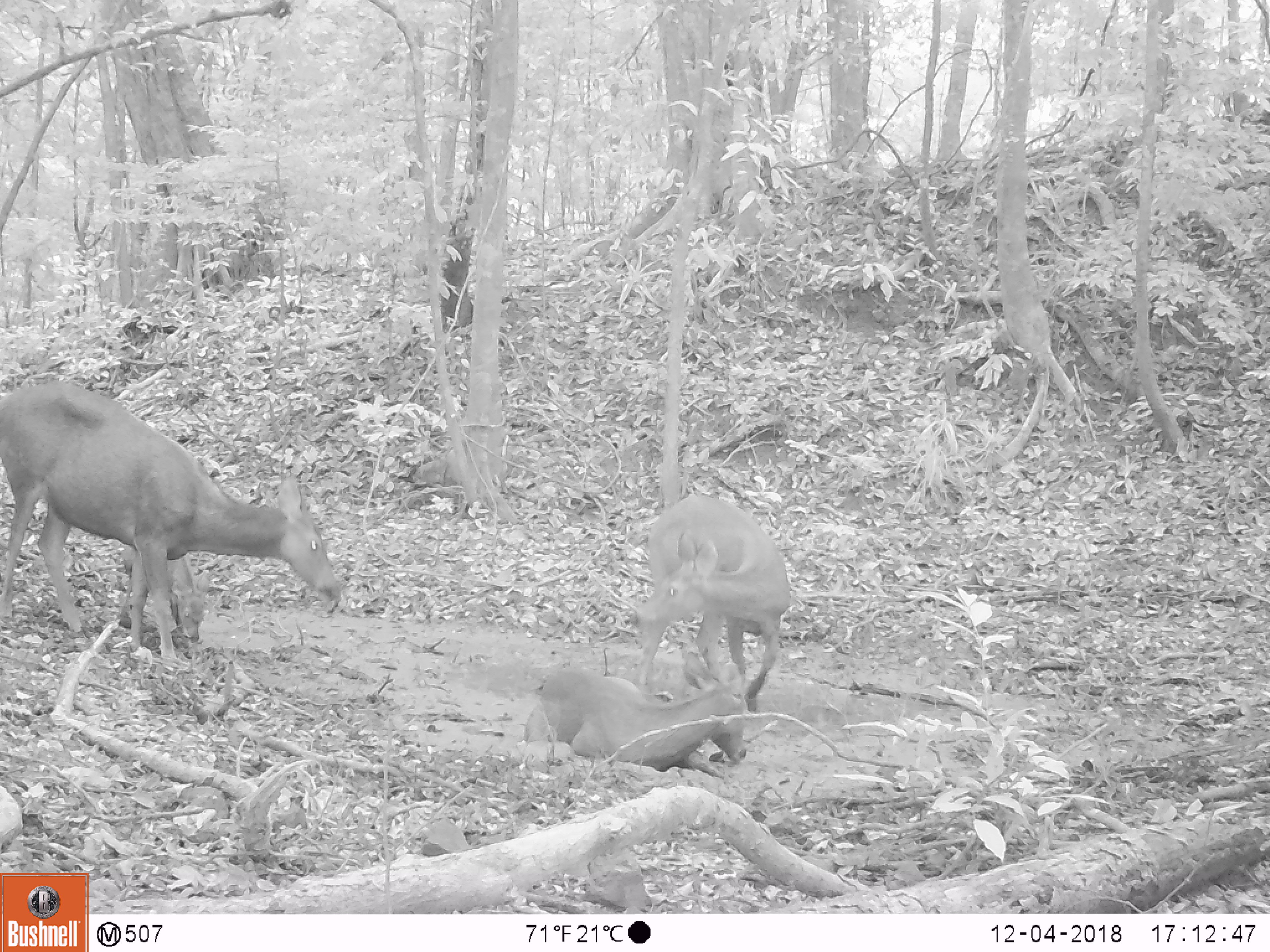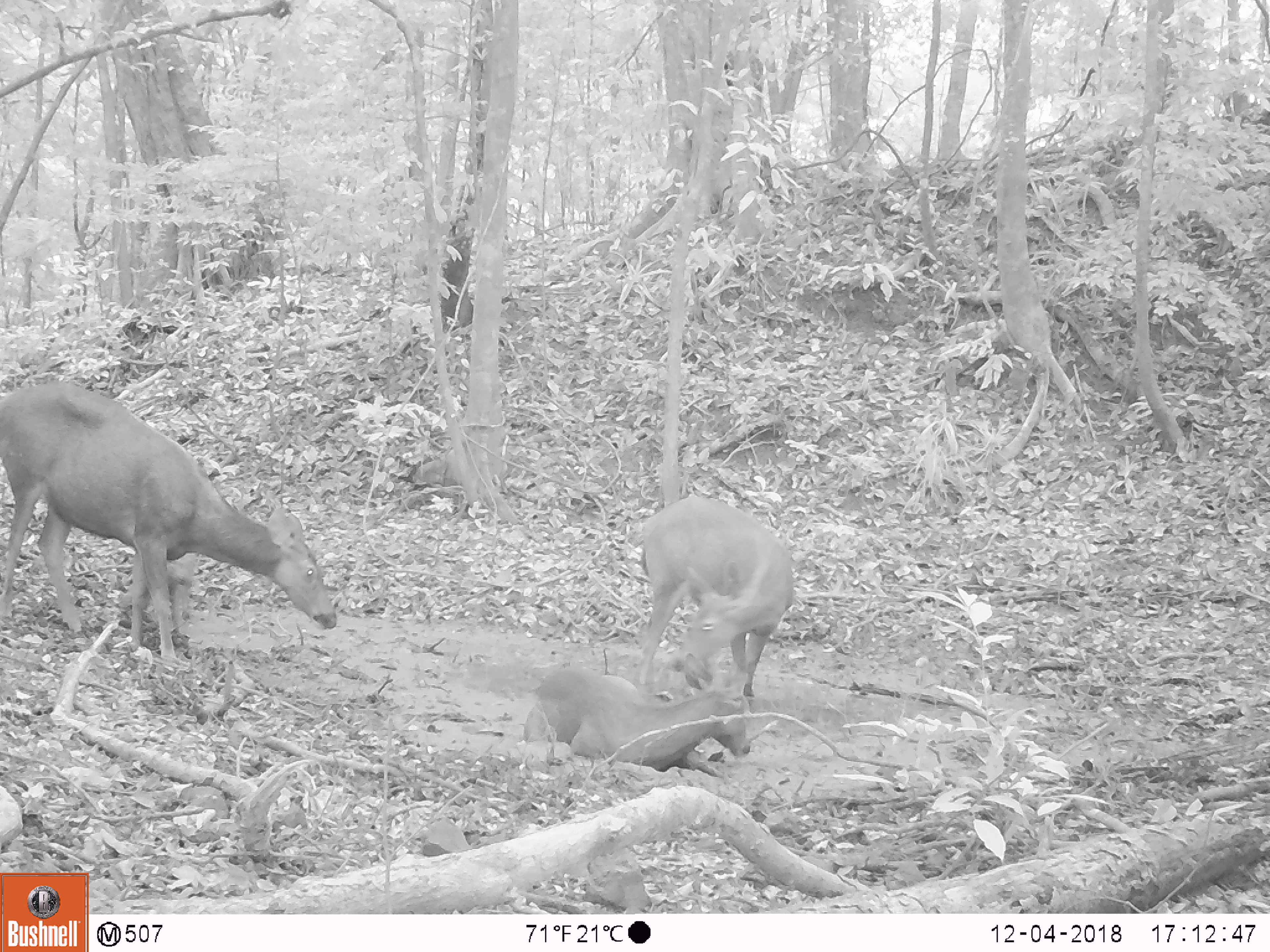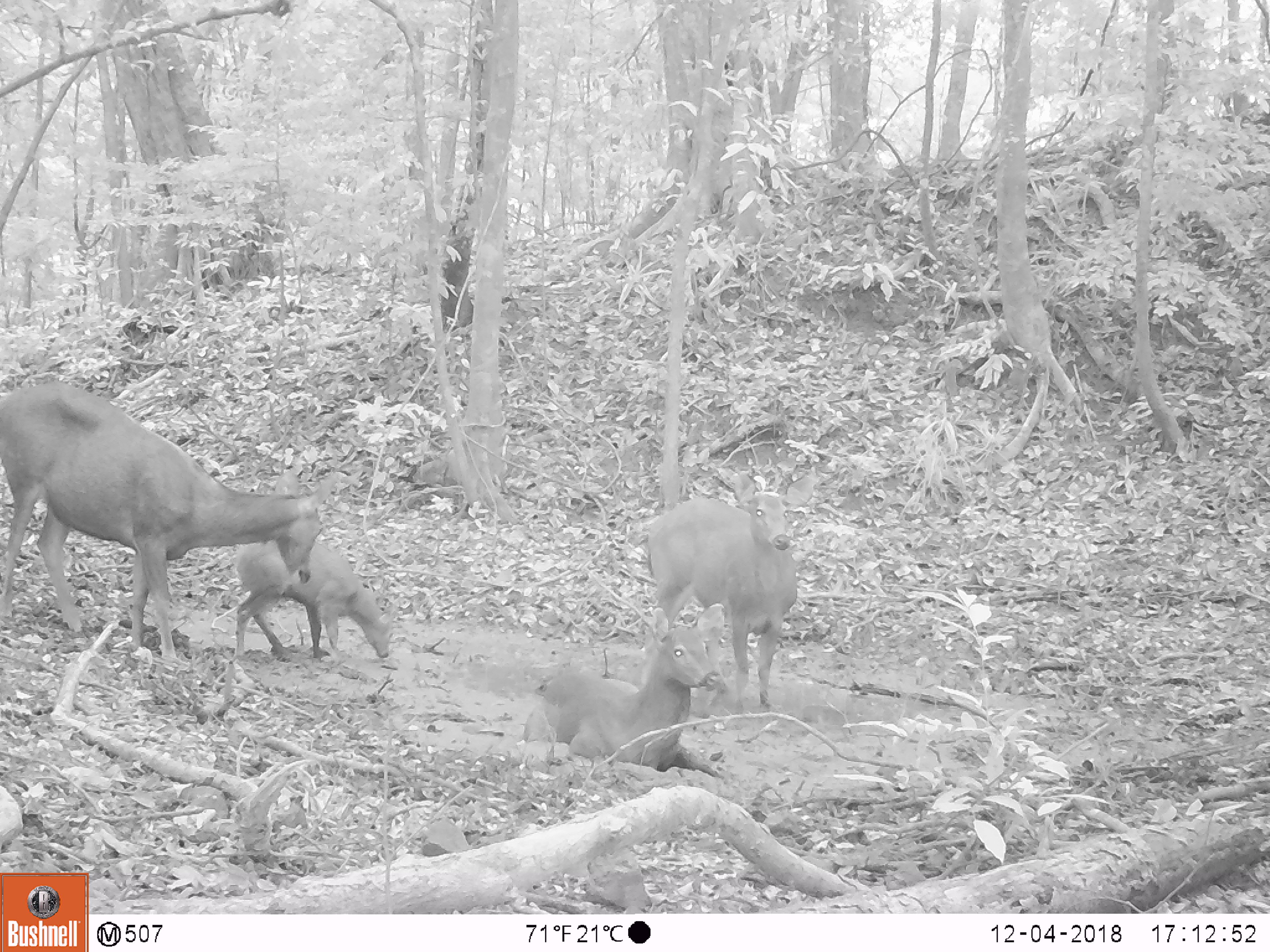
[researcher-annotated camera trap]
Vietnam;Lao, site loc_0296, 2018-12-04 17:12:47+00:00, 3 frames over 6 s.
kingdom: Animalia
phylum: Chordata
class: Mammalia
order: Artiodactyla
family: Cervidae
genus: Rusa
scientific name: Rusa unicolor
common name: sambar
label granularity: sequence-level